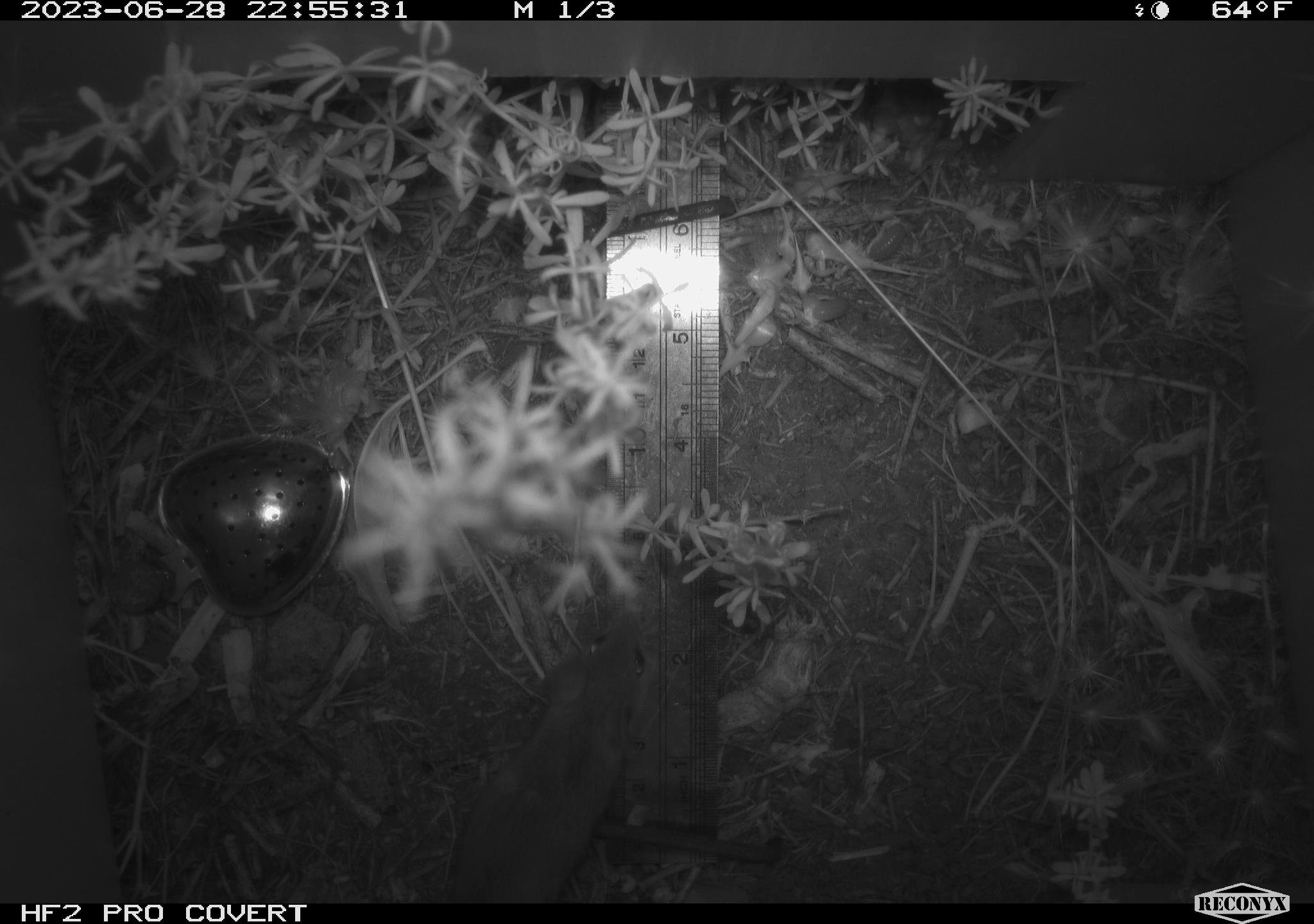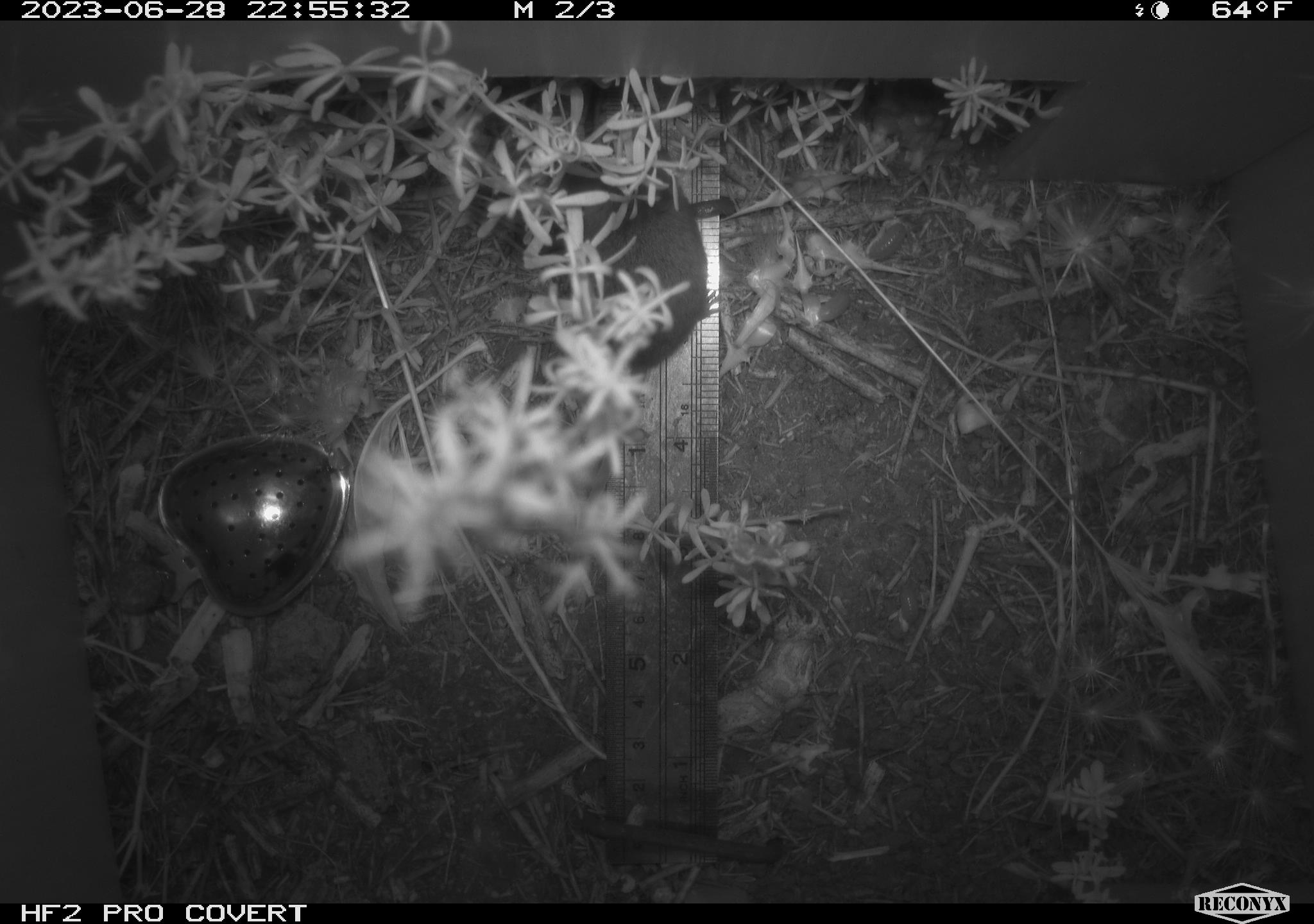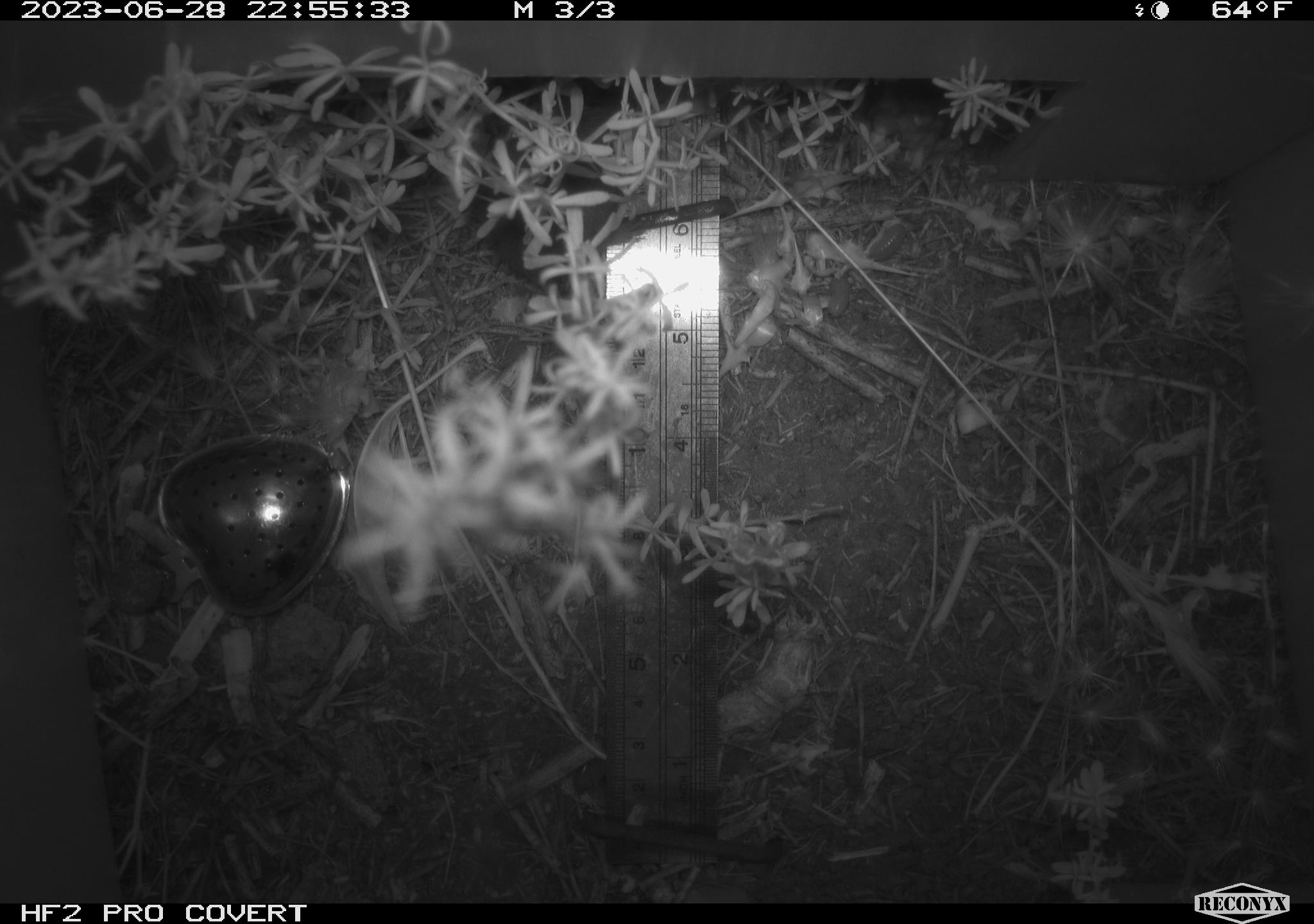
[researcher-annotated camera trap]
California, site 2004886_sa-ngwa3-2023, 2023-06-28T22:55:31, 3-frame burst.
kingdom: Animalia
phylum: Chordata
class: Mammalia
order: Rodentia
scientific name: Rodentia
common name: mouse species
Mouse species (Rodentia).